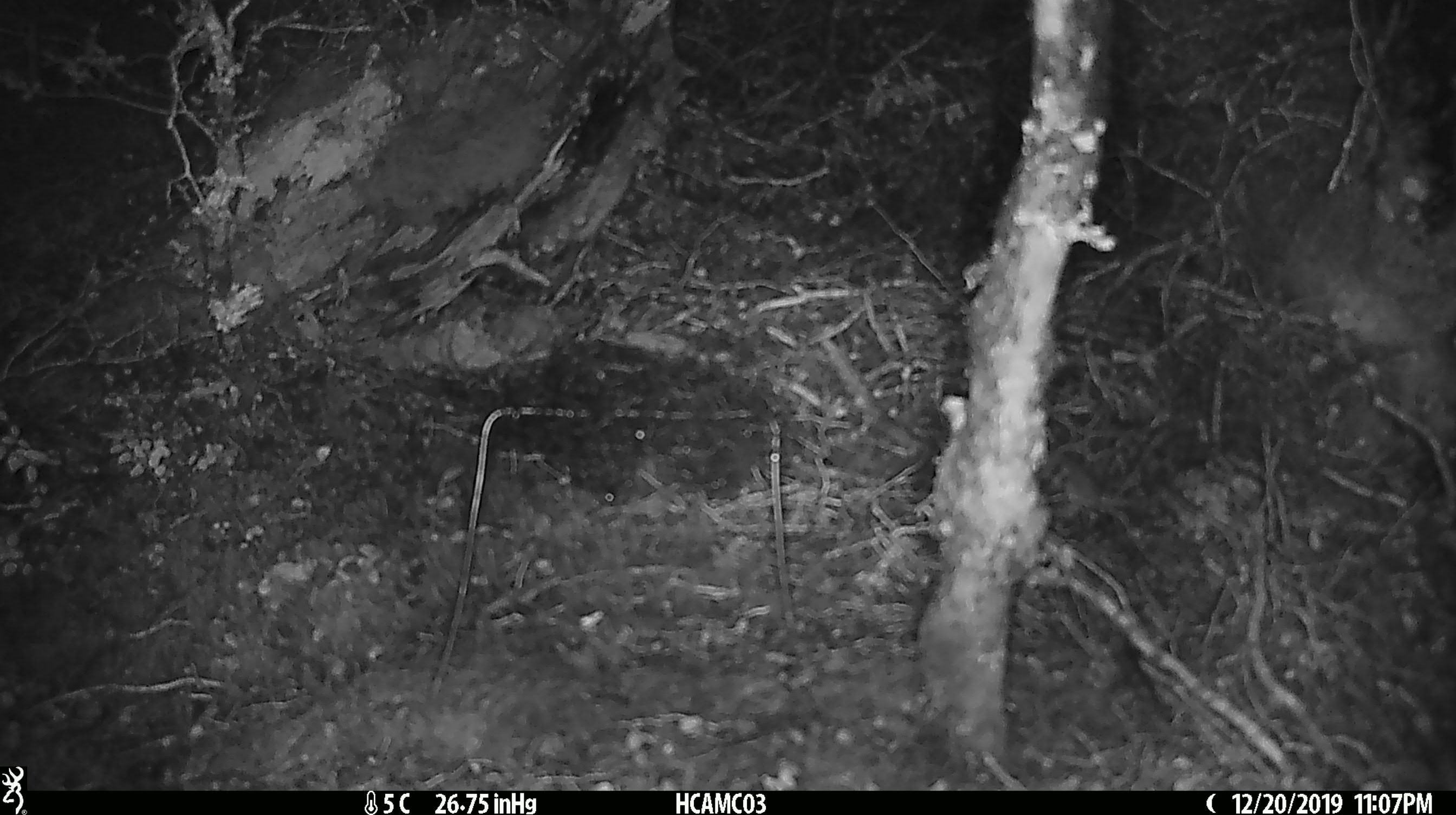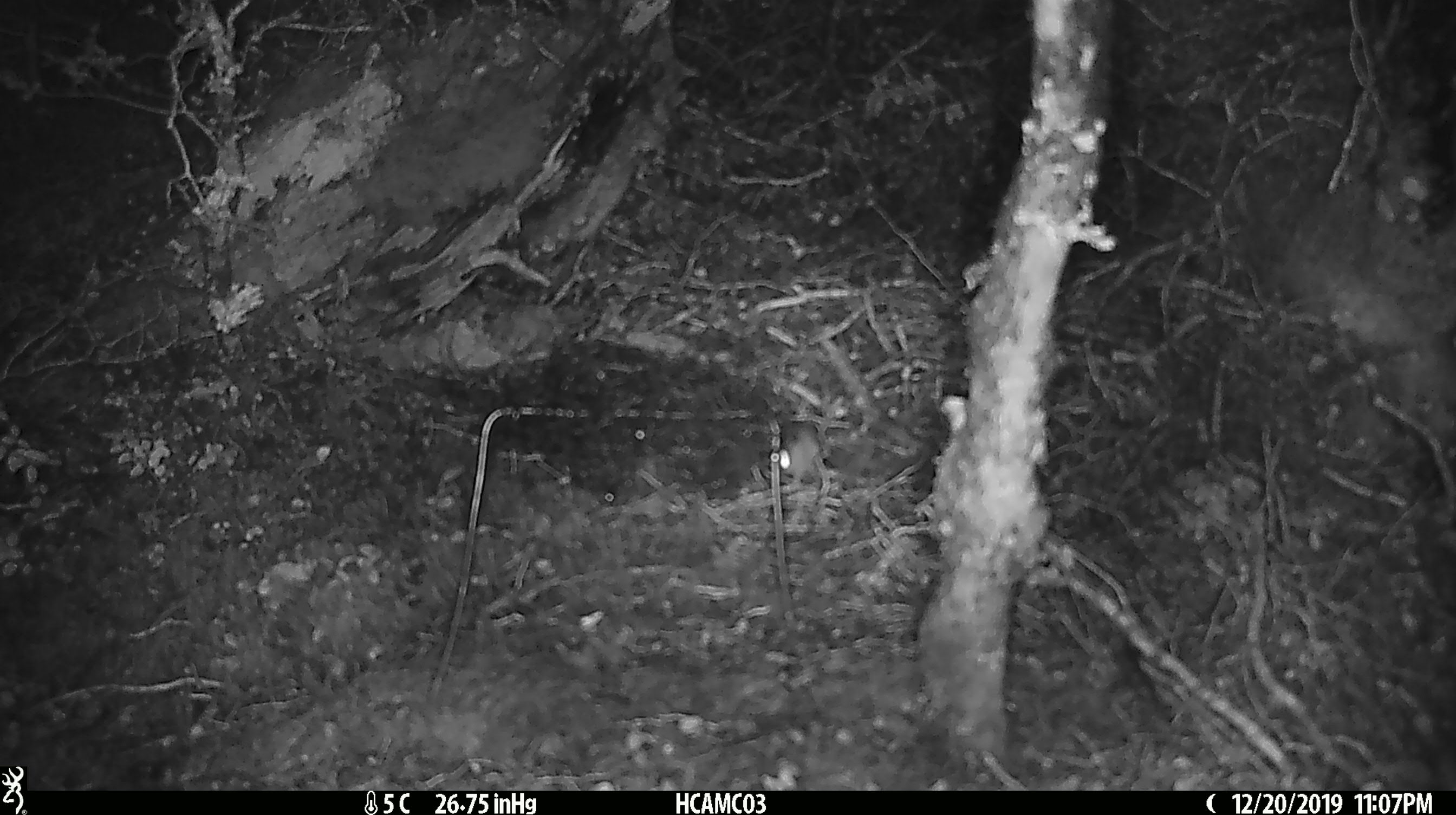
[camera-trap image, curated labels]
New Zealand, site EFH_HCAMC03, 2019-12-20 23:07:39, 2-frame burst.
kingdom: Animalia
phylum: Chordata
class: Mammalia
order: Rodentia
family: Muridae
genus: Mus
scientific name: Mus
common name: mouse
Mouse (Mus).